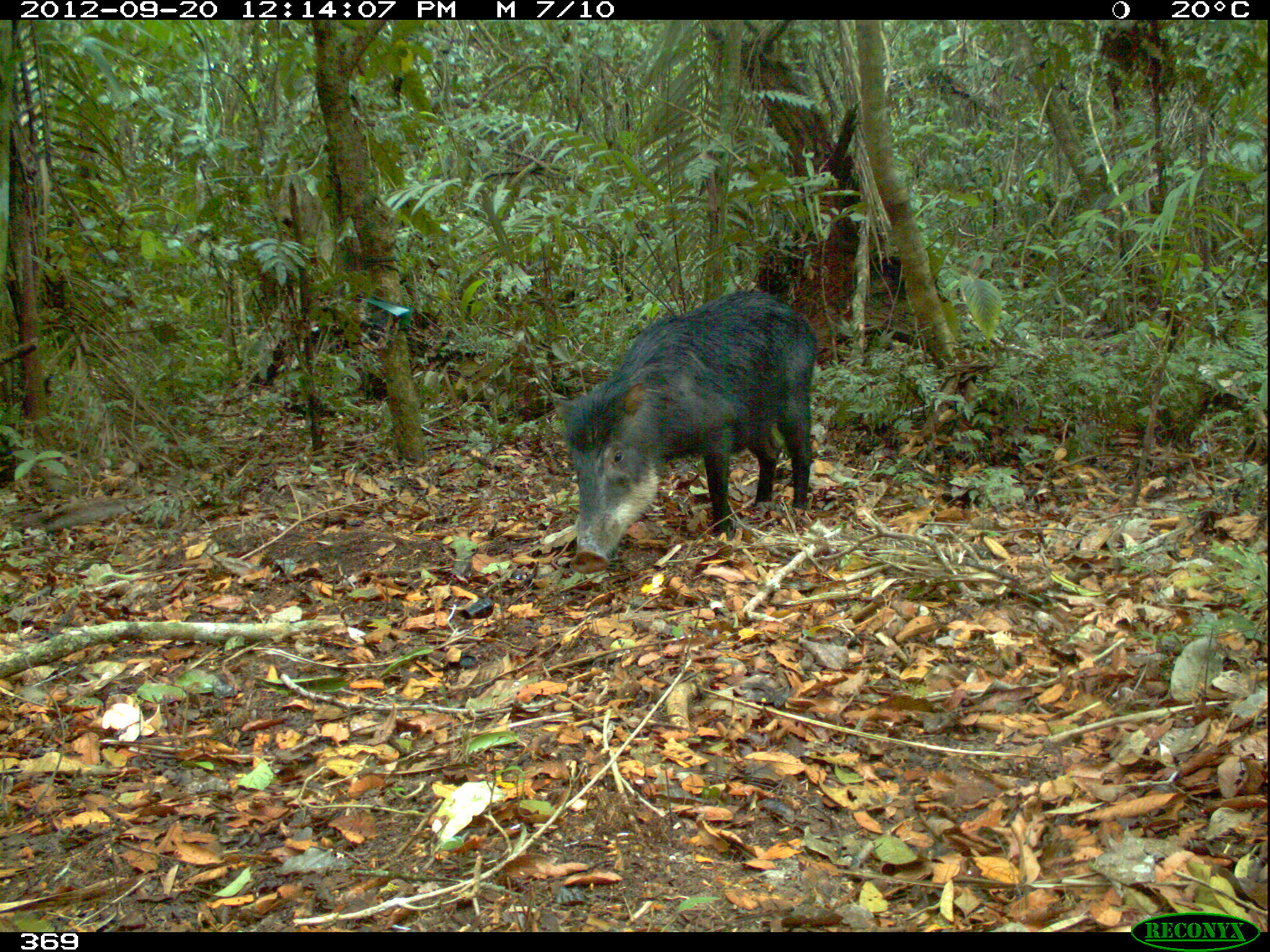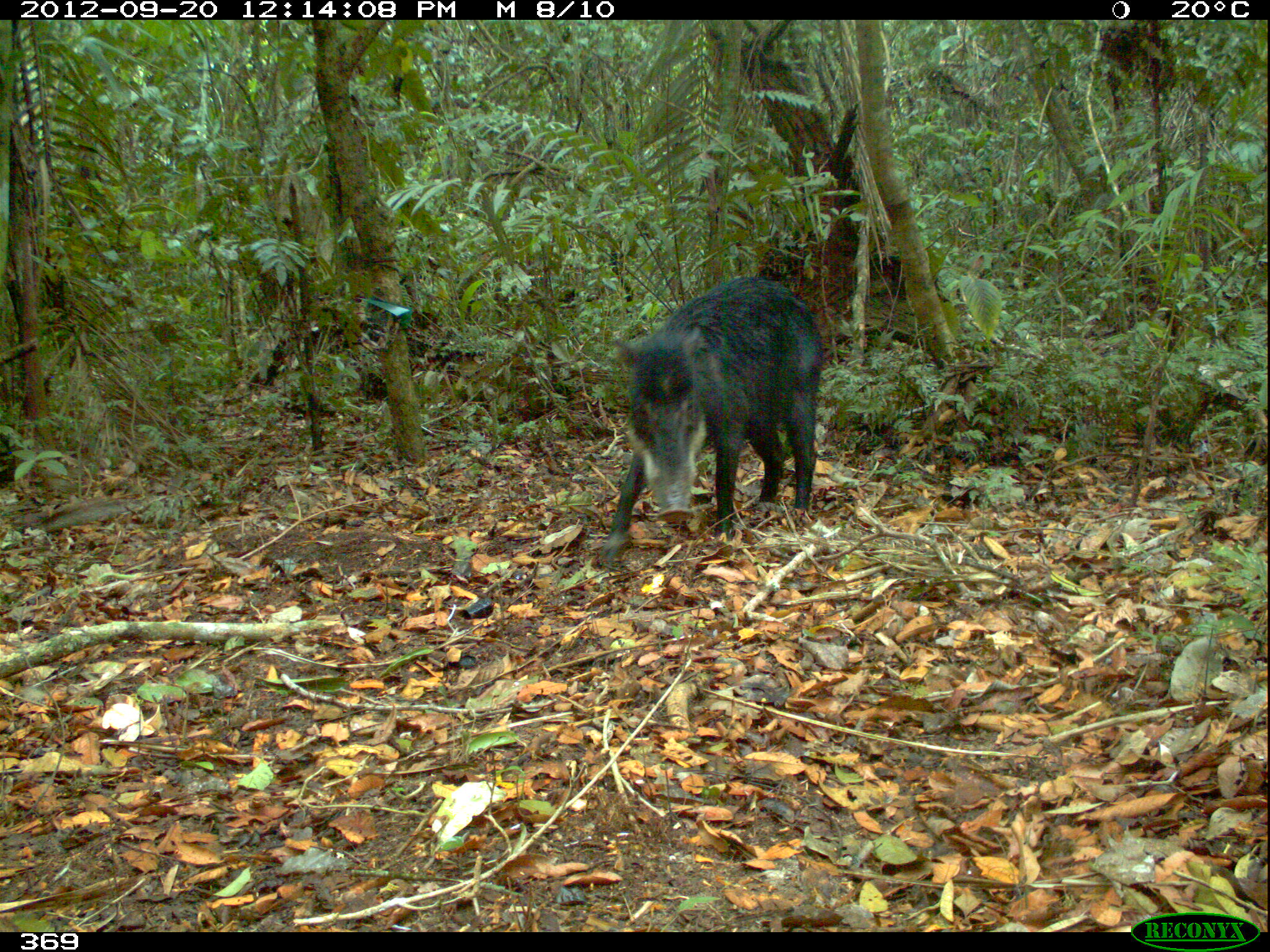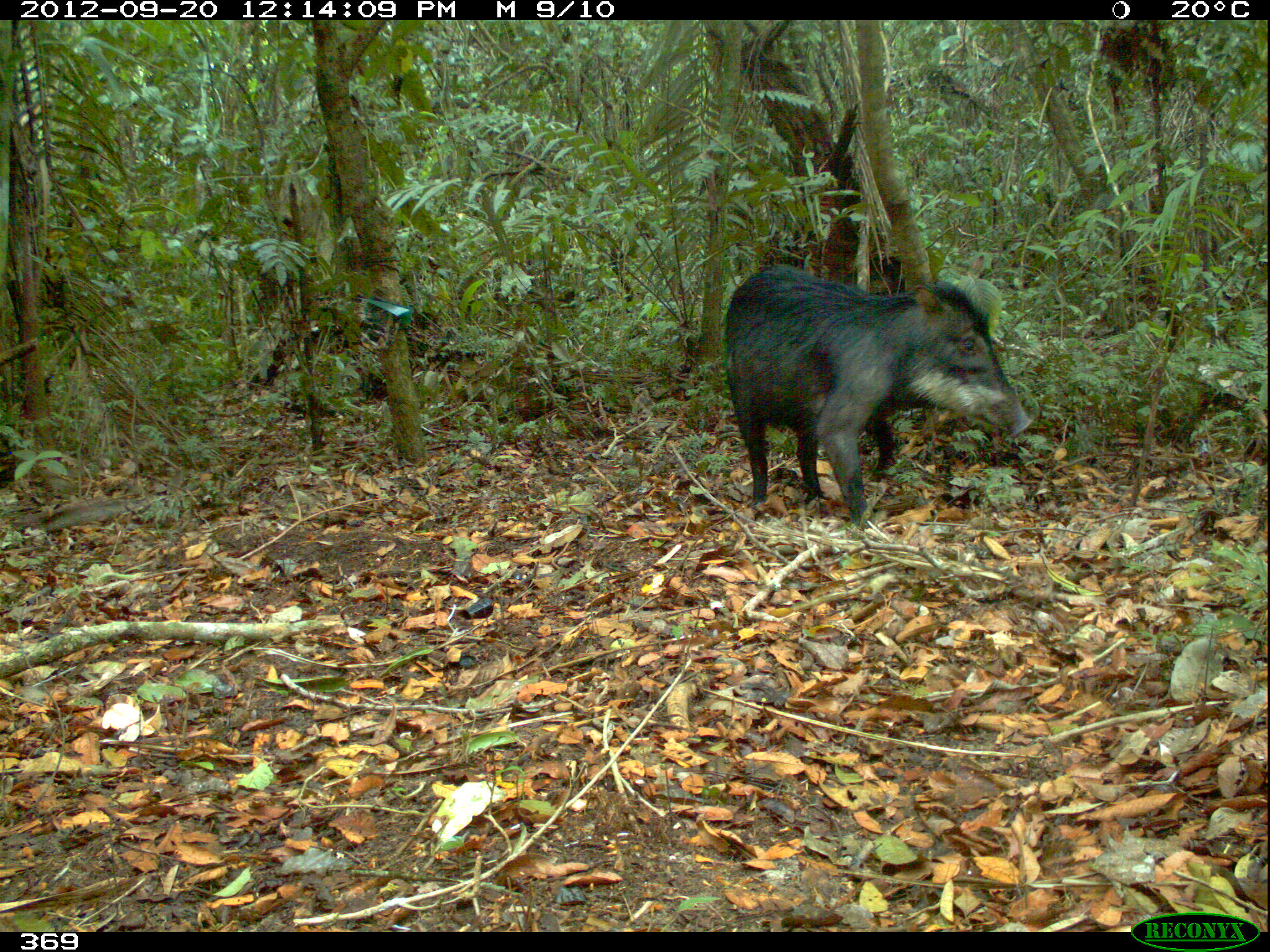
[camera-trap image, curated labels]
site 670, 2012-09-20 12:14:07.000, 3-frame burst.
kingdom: Animalia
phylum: Chordata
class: Mammalia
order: Artiodactyla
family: Tayassuidae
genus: Tayassu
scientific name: Tayassu pecari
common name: white-lipped peccary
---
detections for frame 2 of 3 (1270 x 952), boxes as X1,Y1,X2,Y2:
tayassu pecari: 602,277,824,558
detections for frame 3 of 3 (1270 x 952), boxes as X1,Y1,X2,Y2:
tayassu pecari: 724,265,1031,524